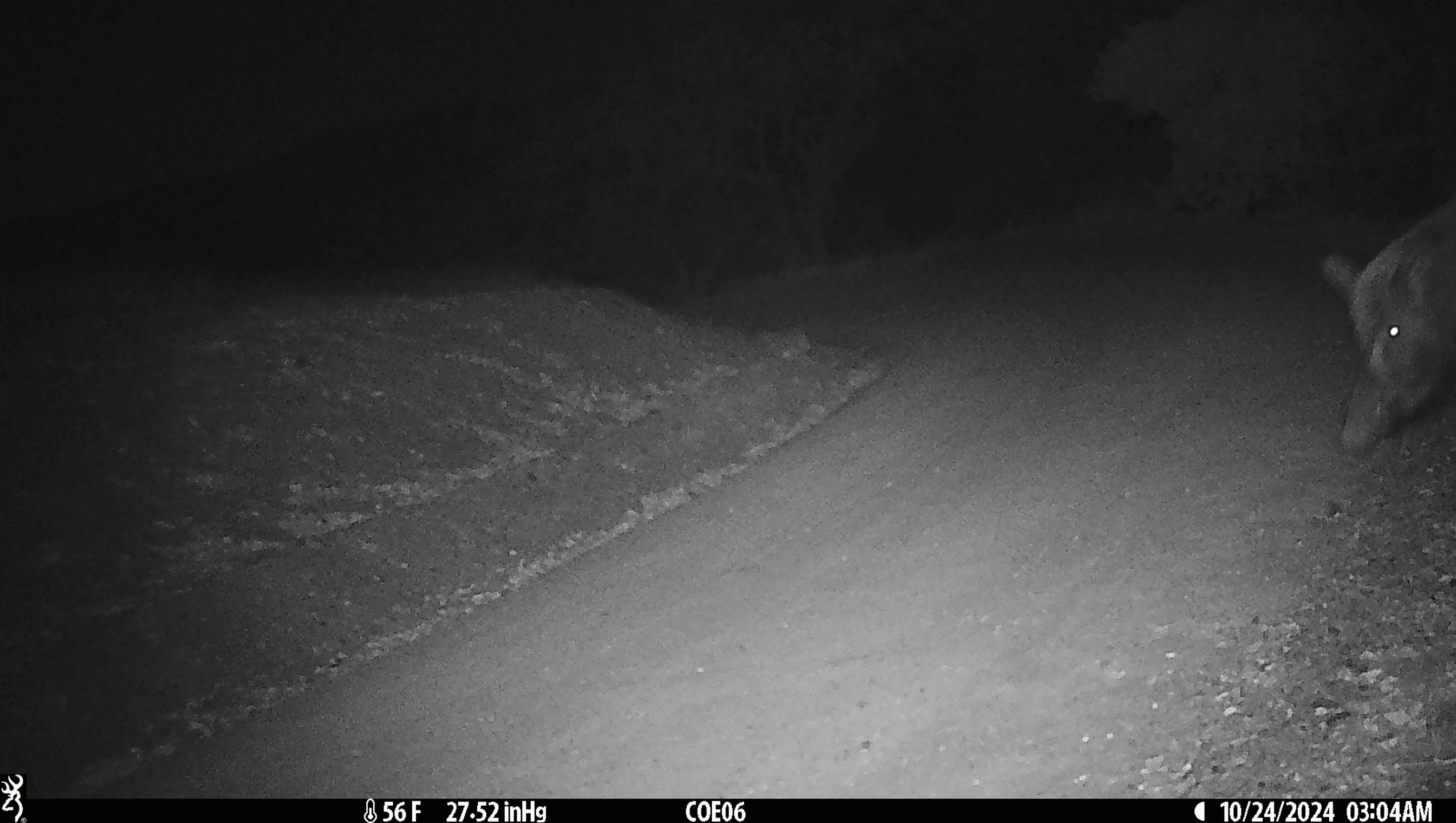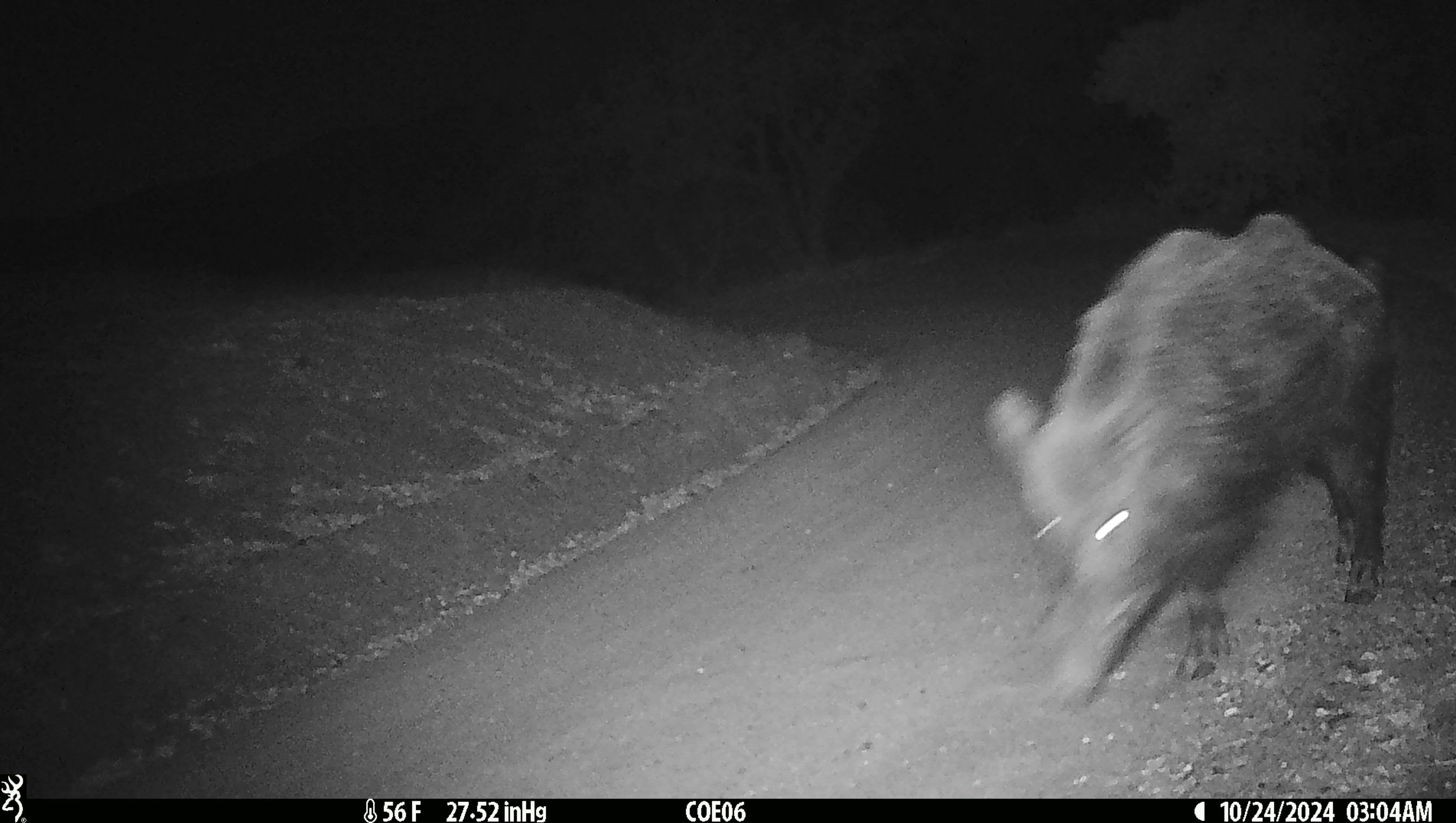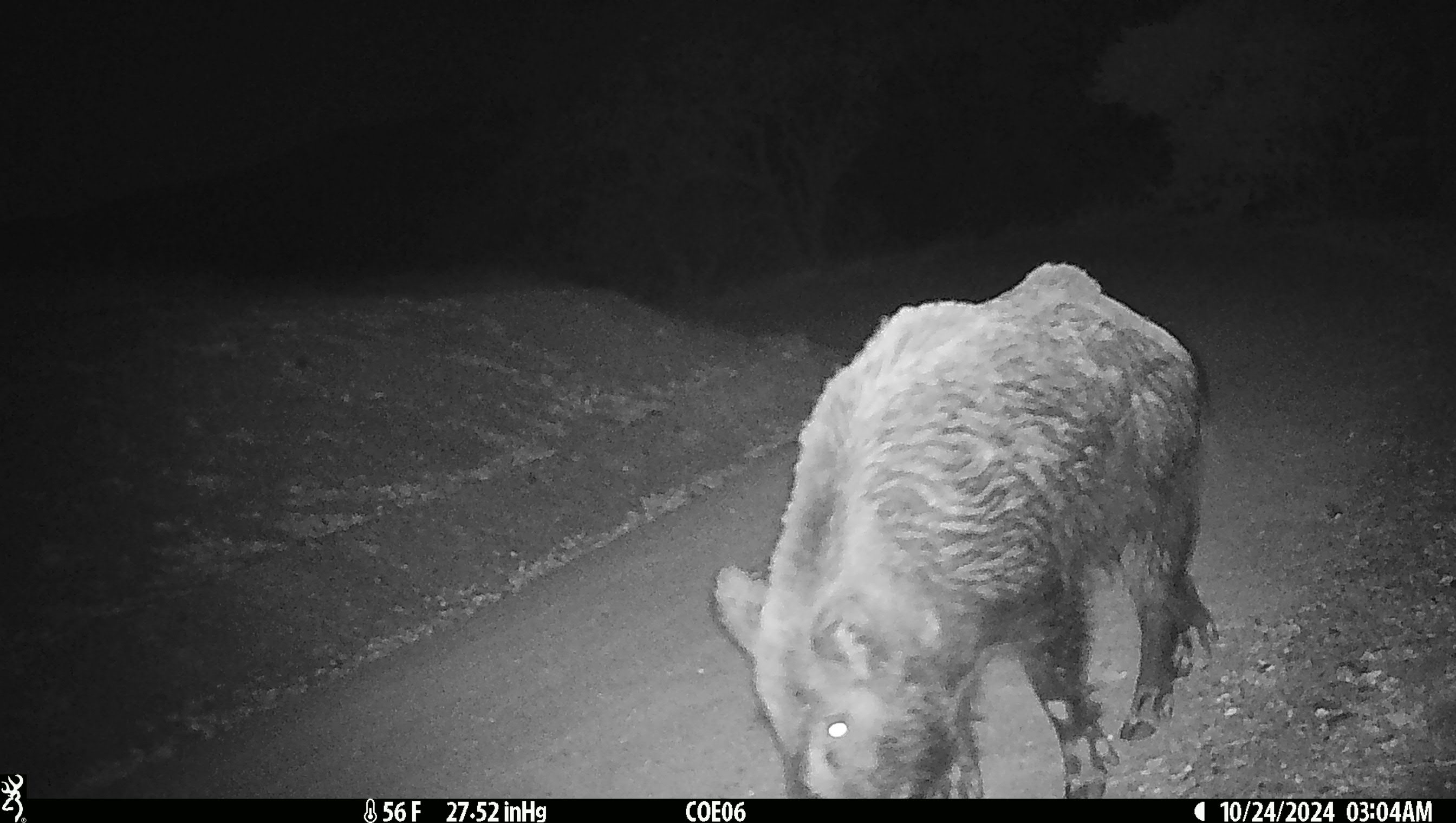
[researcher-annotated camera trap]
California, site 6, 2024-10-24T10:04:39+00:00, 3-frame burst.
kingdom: Animalia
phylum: Chordata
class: Mammalia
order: Artiodactyla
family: Suidae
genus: Sus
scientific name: Sus scrofa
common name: wild boar